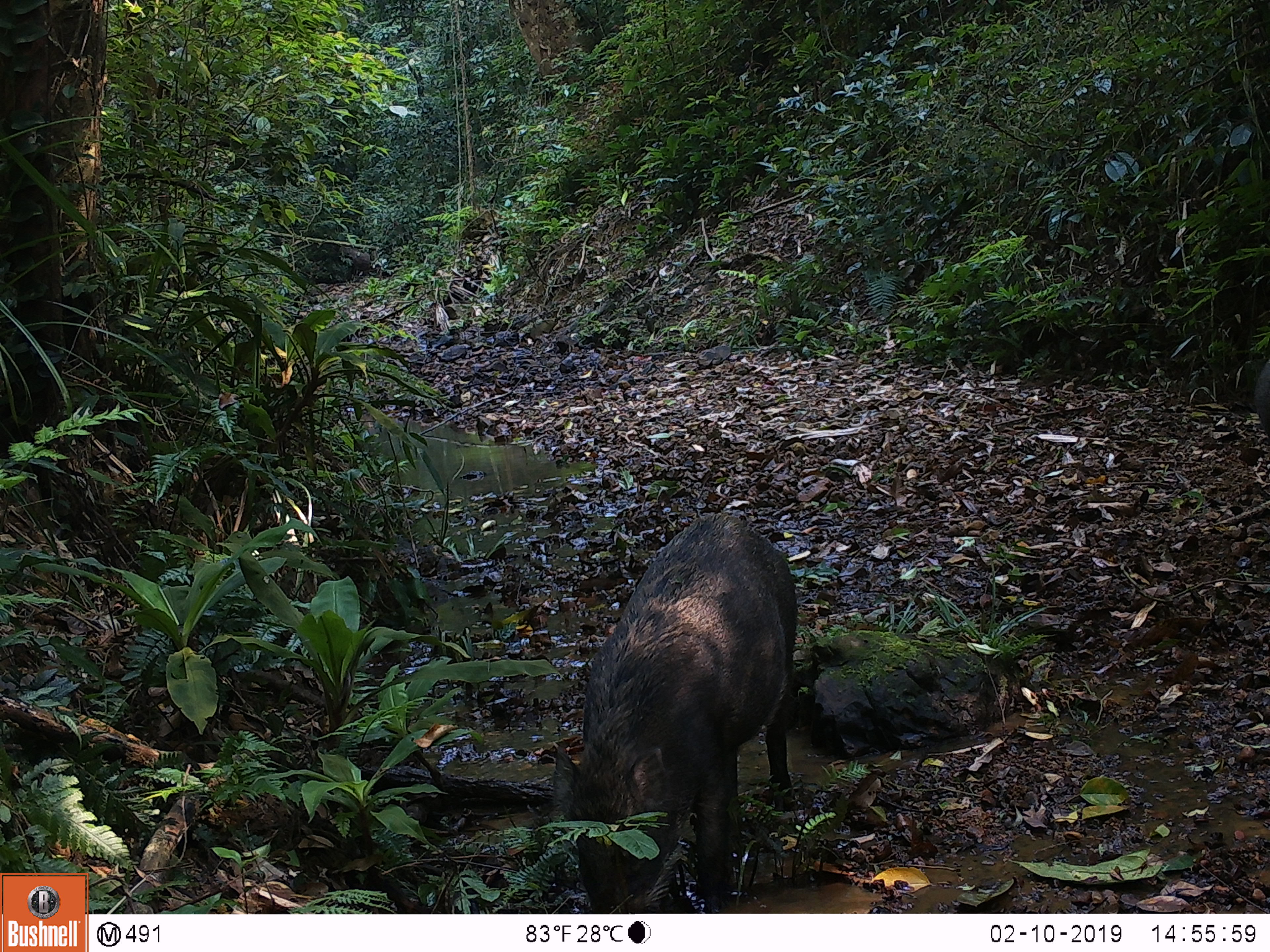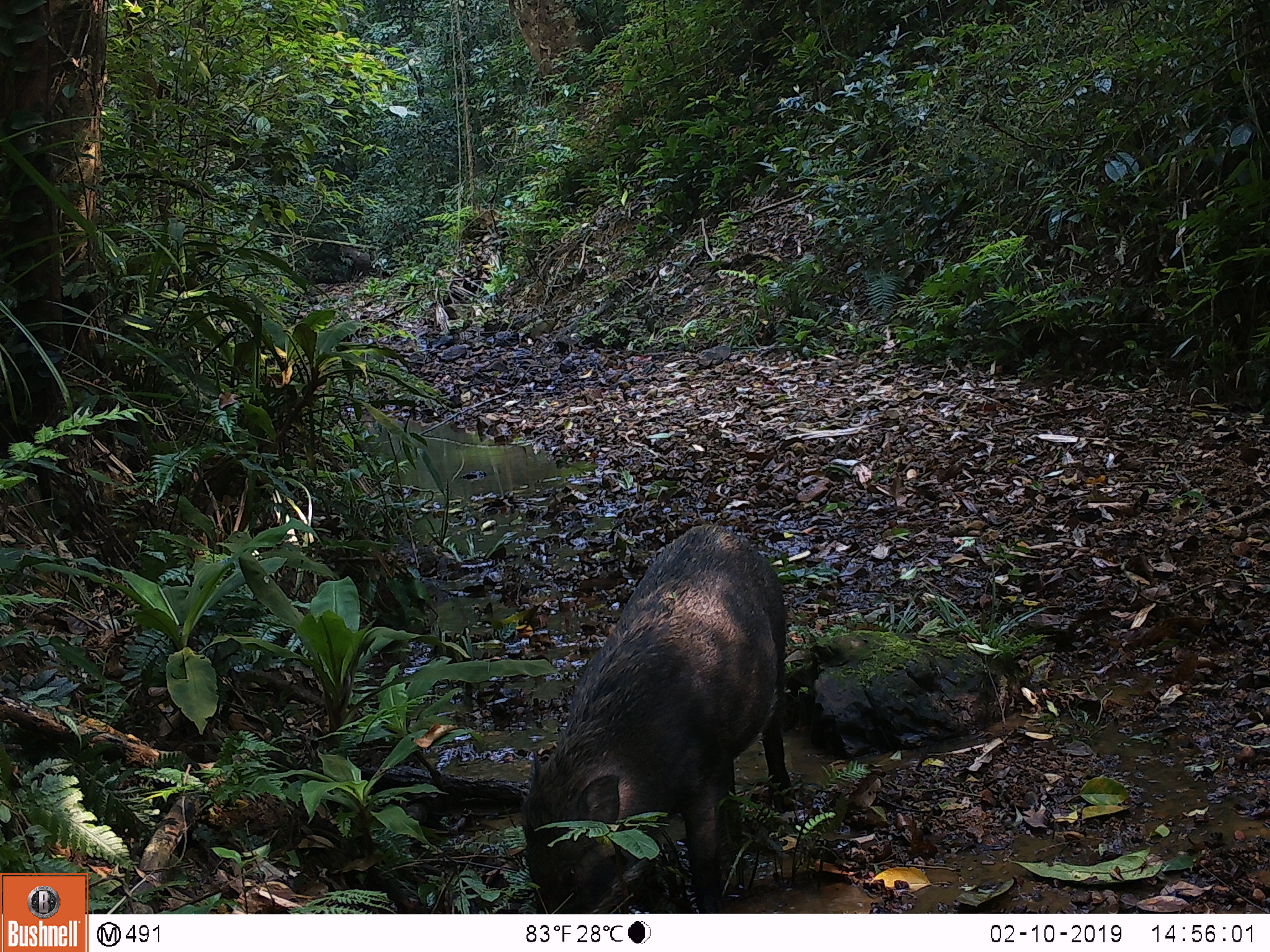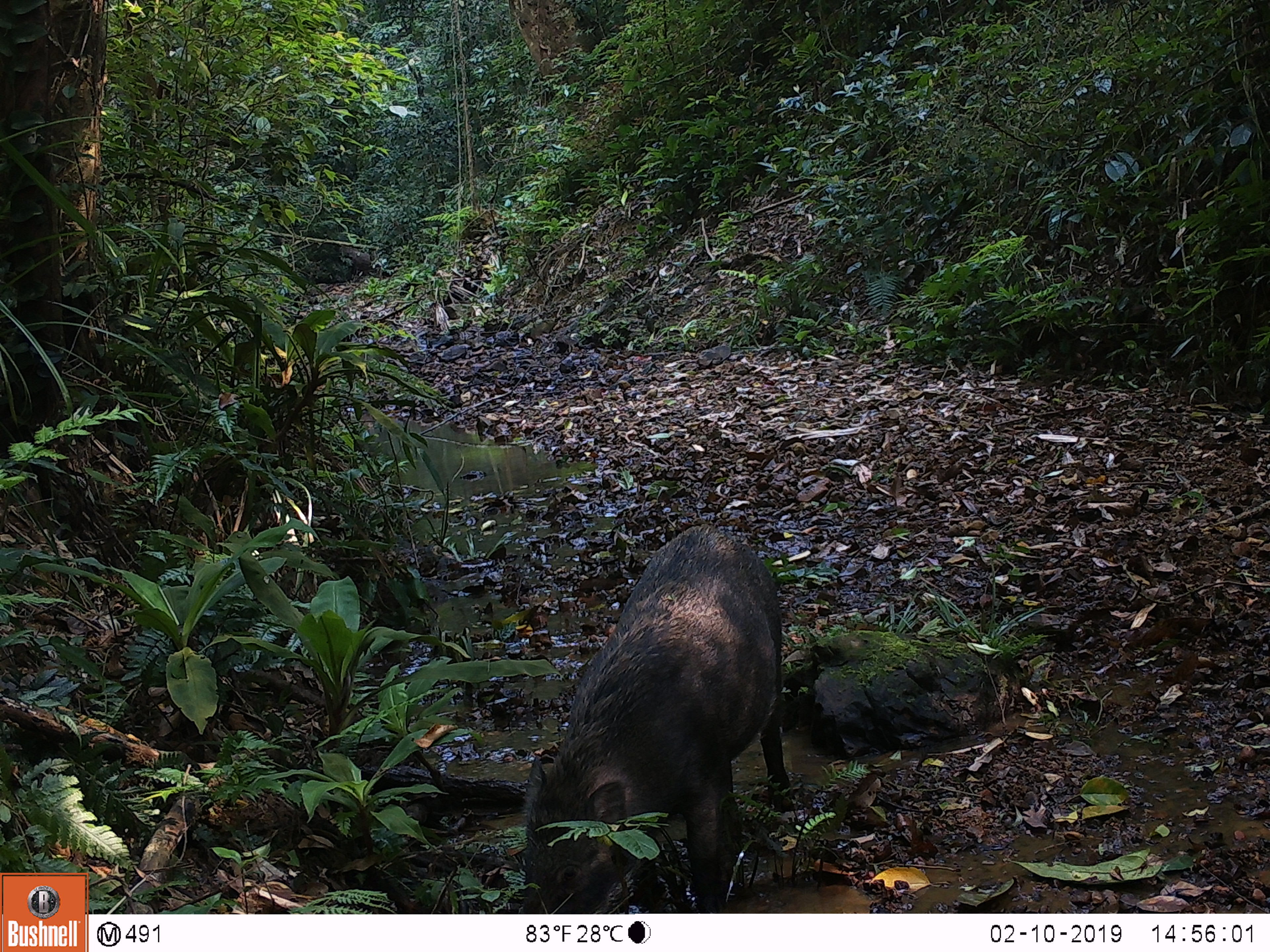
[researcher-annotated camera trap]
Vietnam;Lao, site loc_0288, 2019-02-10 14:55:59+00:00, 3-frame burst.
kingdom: Animalia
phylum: Chordata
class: Mammalia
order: Artiodactyla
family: Suidae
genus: Sus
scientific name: Sus scrofa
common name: eurasian wild pig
Eurasian wild pig (Sus scrofa). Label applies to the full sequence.